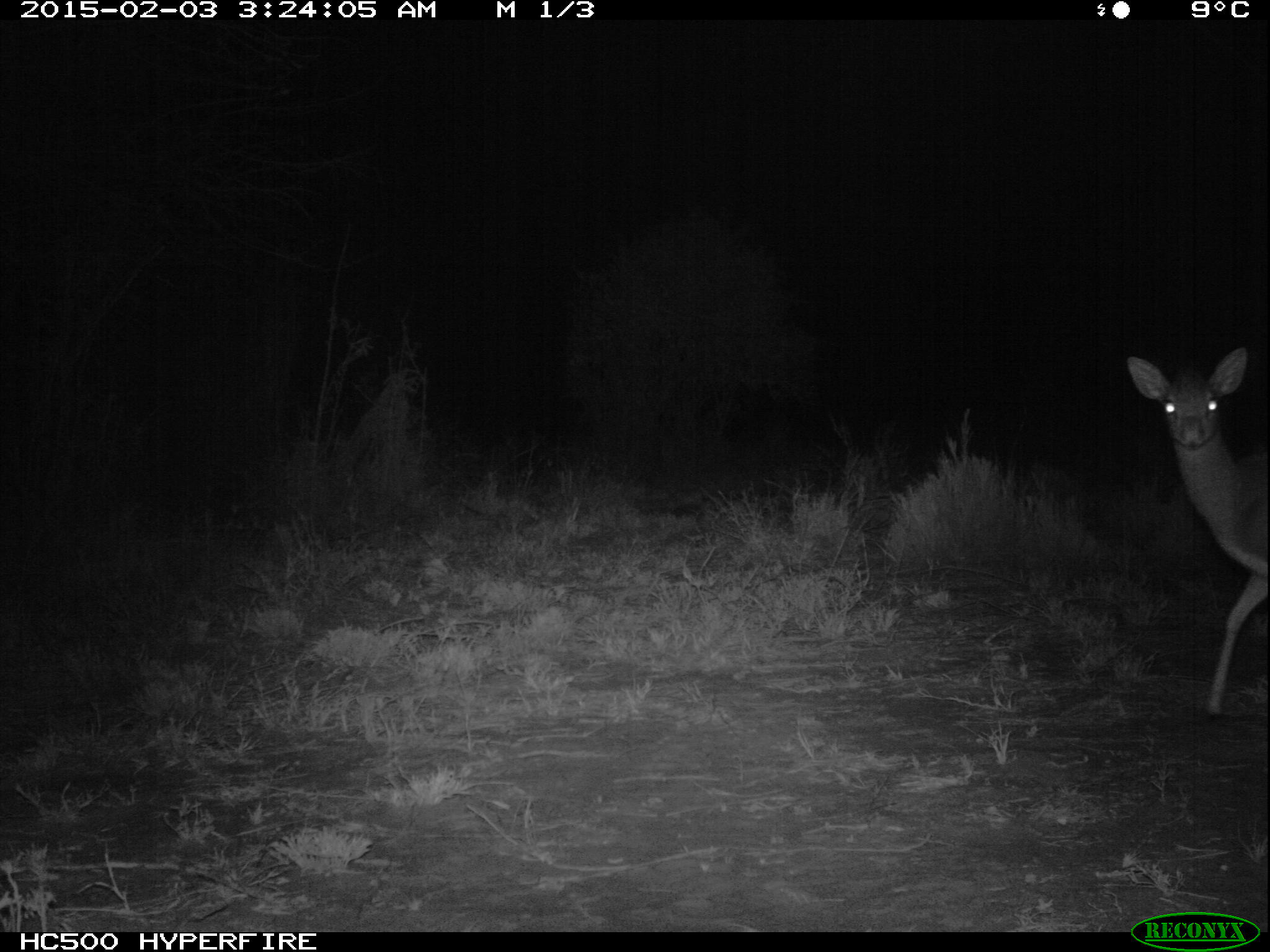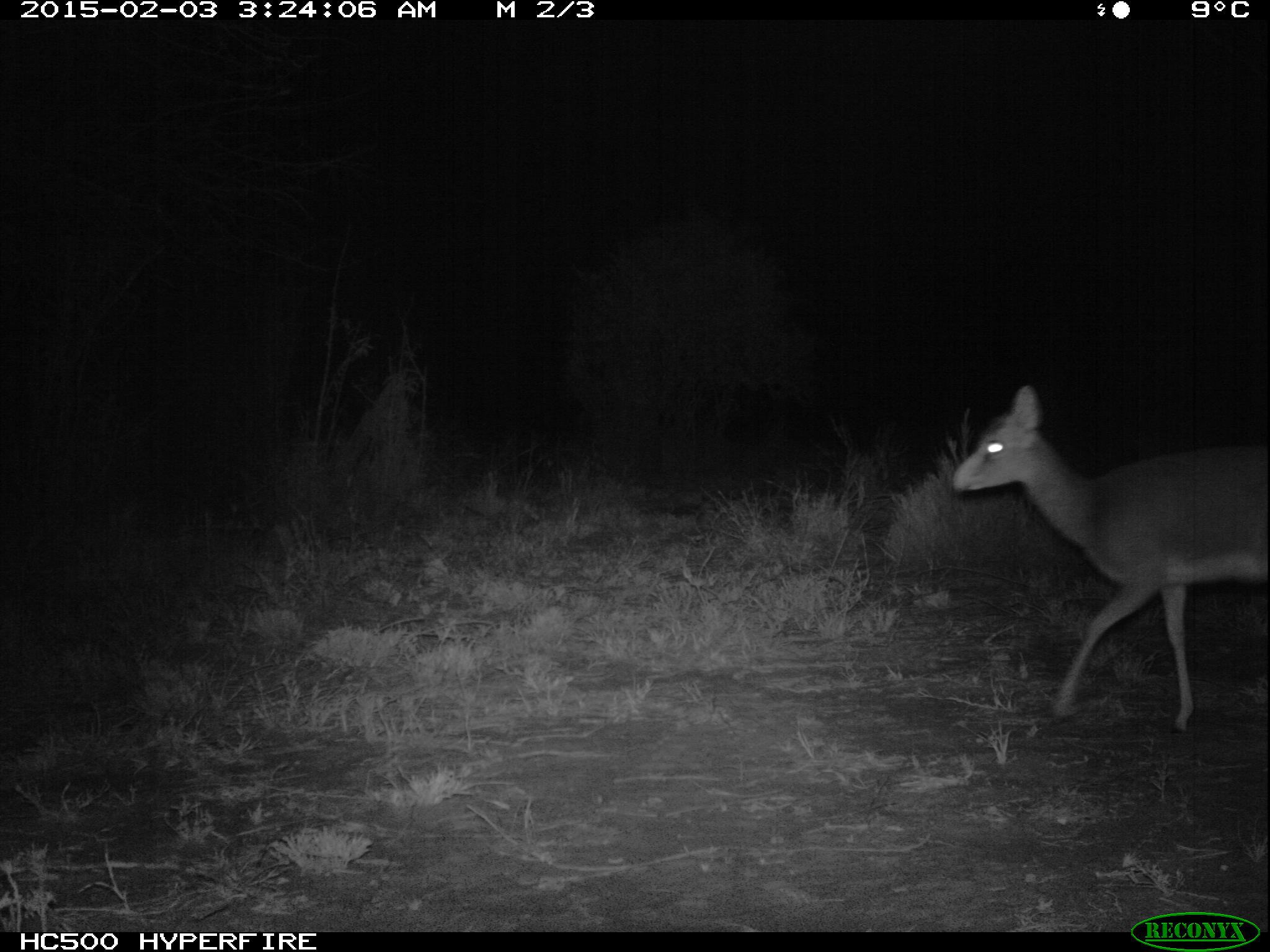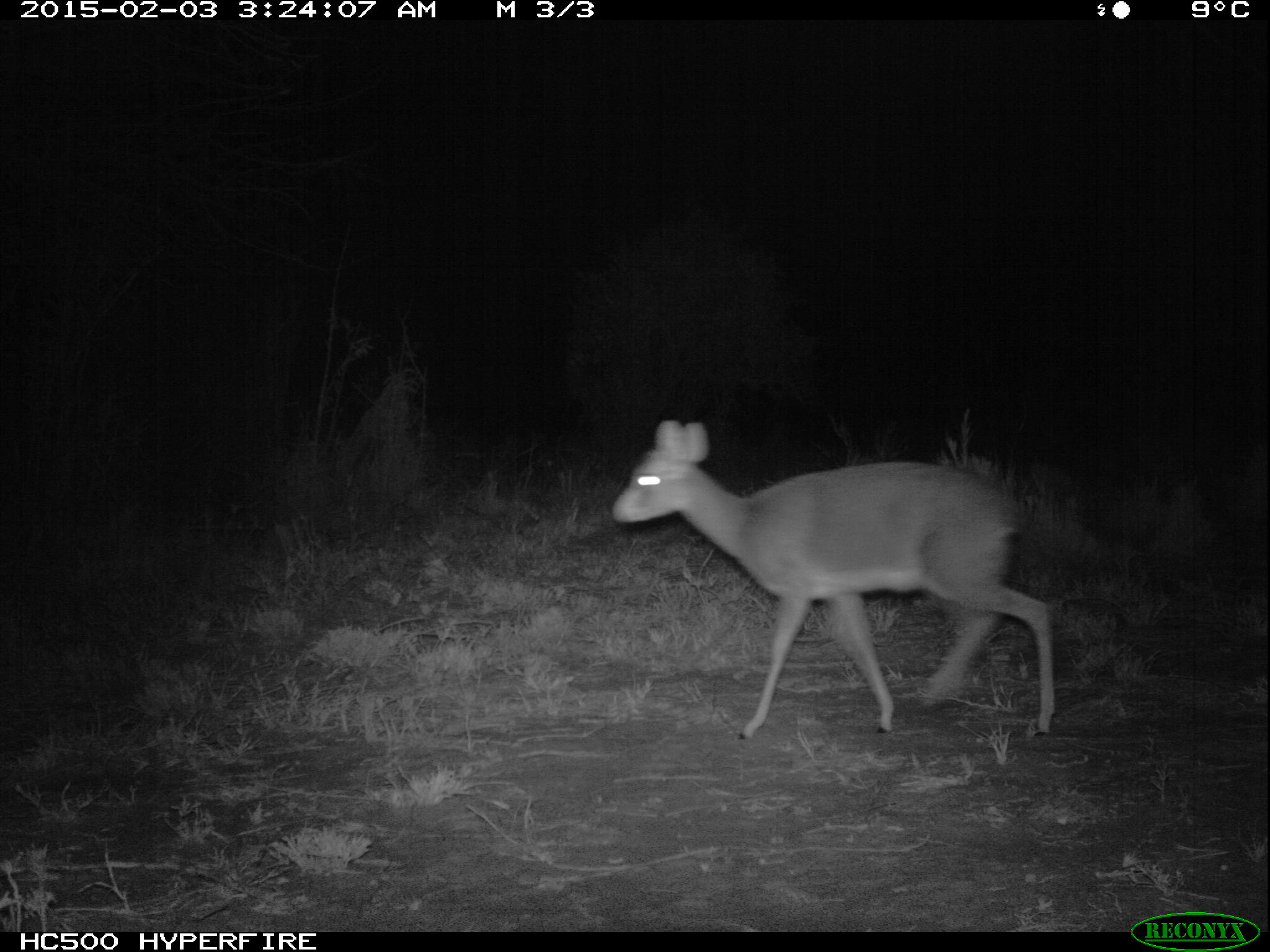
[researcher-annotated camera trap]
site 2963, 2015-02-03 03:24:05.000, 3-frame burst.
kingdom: Animalia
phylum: Chordata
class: Mammalia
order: Artiodactyla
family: Bovidae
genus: Madoqua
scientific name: Madoqua guentheri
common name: günther's dik-dik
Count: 1.